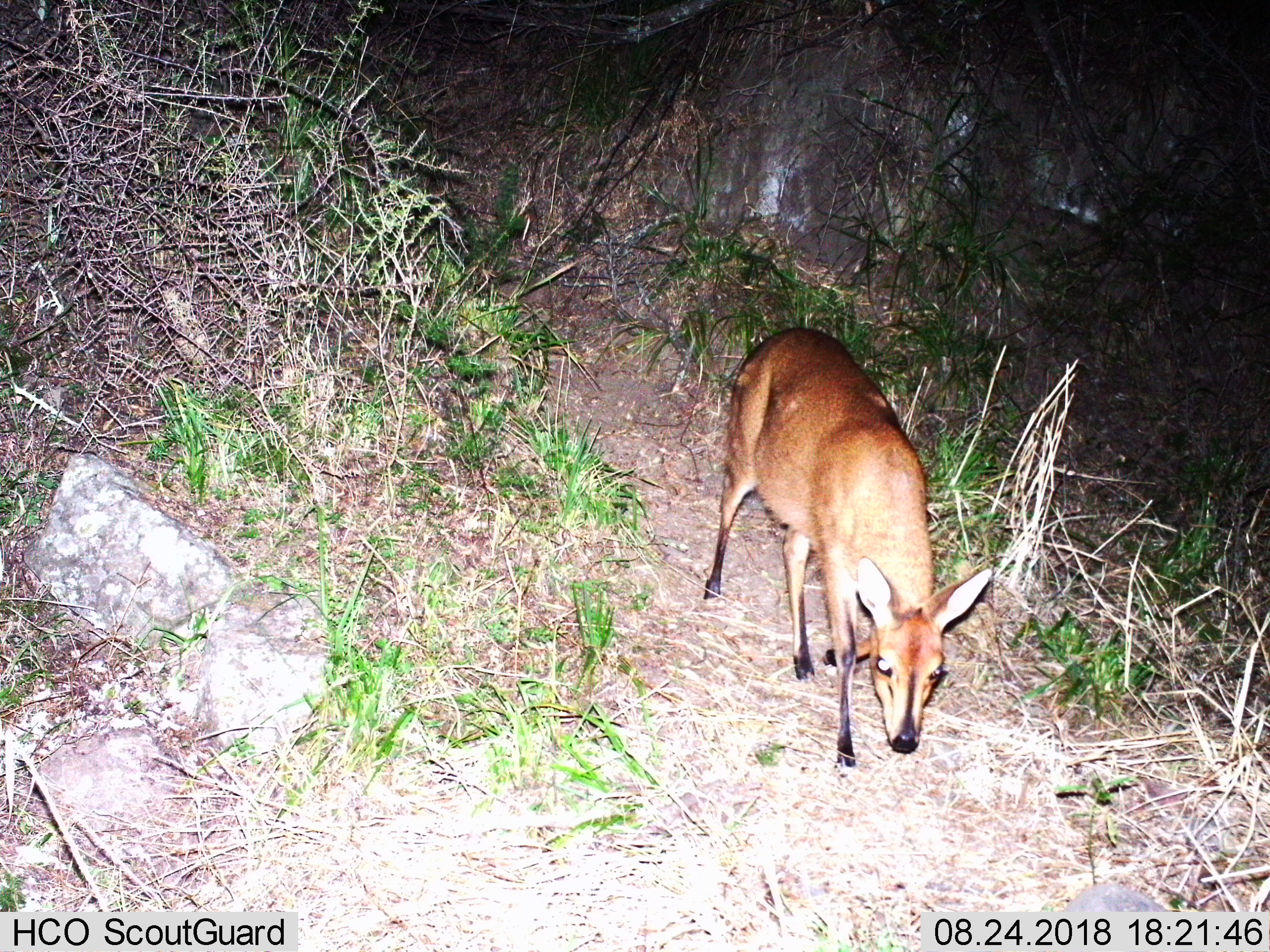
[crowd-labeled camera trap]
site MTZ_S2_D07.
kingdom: Animalia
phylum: Chordata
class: Mammalia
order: Artiodactyla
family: Bovidae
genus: Sylvicapra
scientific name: Sylvicapra grimmia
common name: common duiker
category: duikercommongrey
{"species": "duikercommongrey (common duiker) (Sylvicapra grimmia)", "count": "1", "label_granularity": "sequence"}